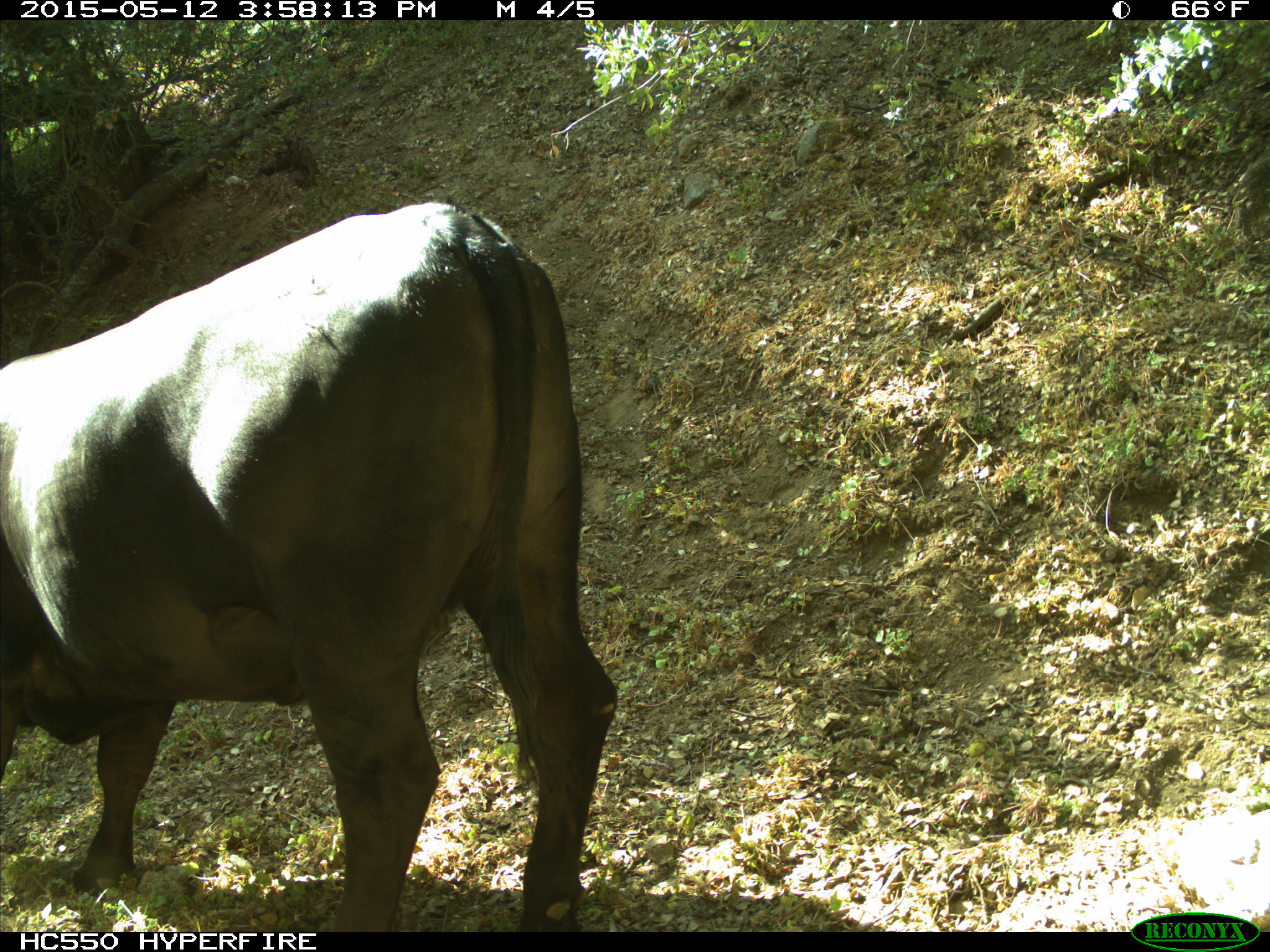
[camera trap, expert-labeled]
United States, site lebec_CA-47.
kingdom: Animalia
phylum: Chordata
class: Mammalia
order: Artiodactyla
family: Bovidae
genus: Bos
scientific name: Bos taurus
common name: domestic cow